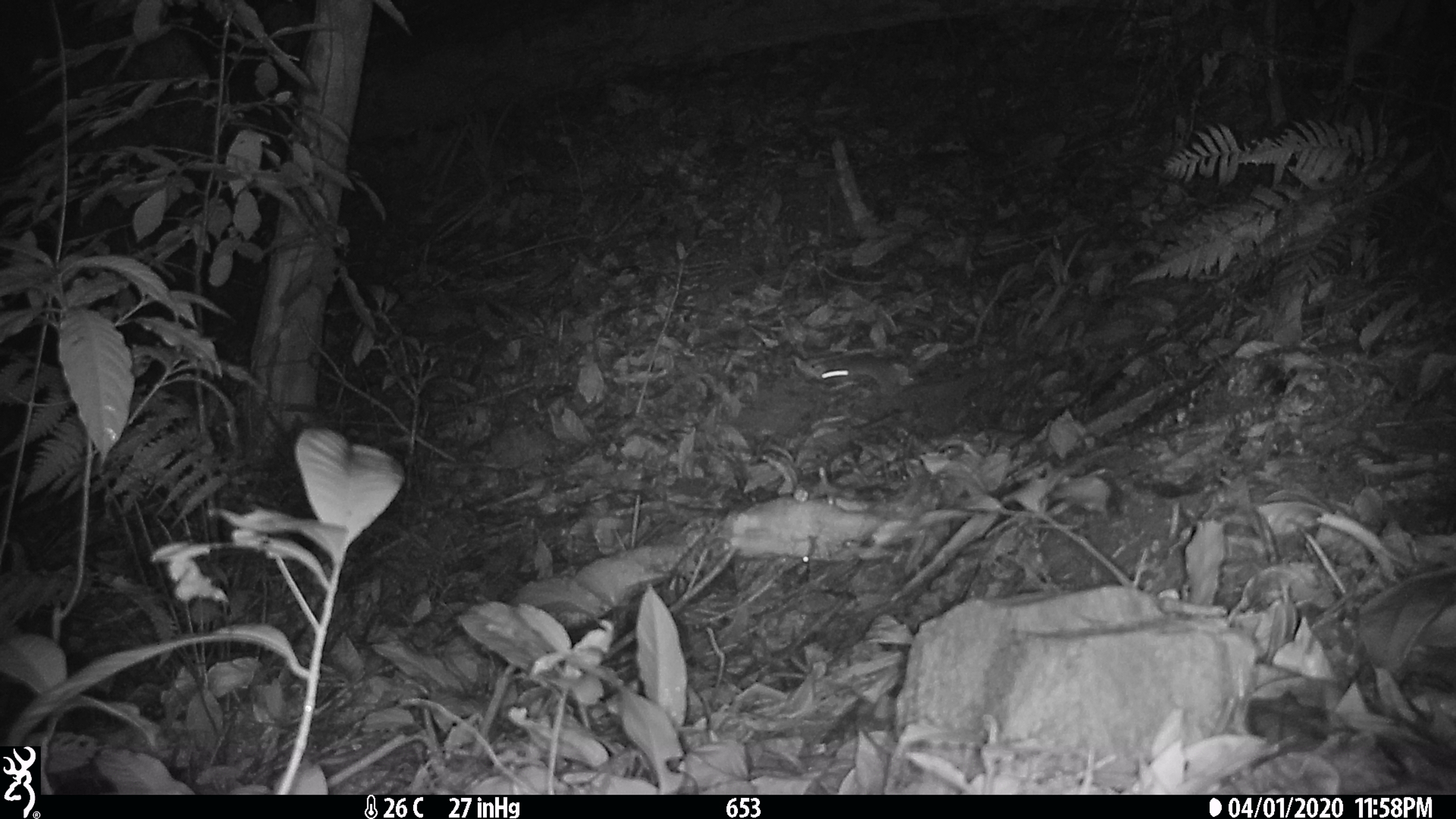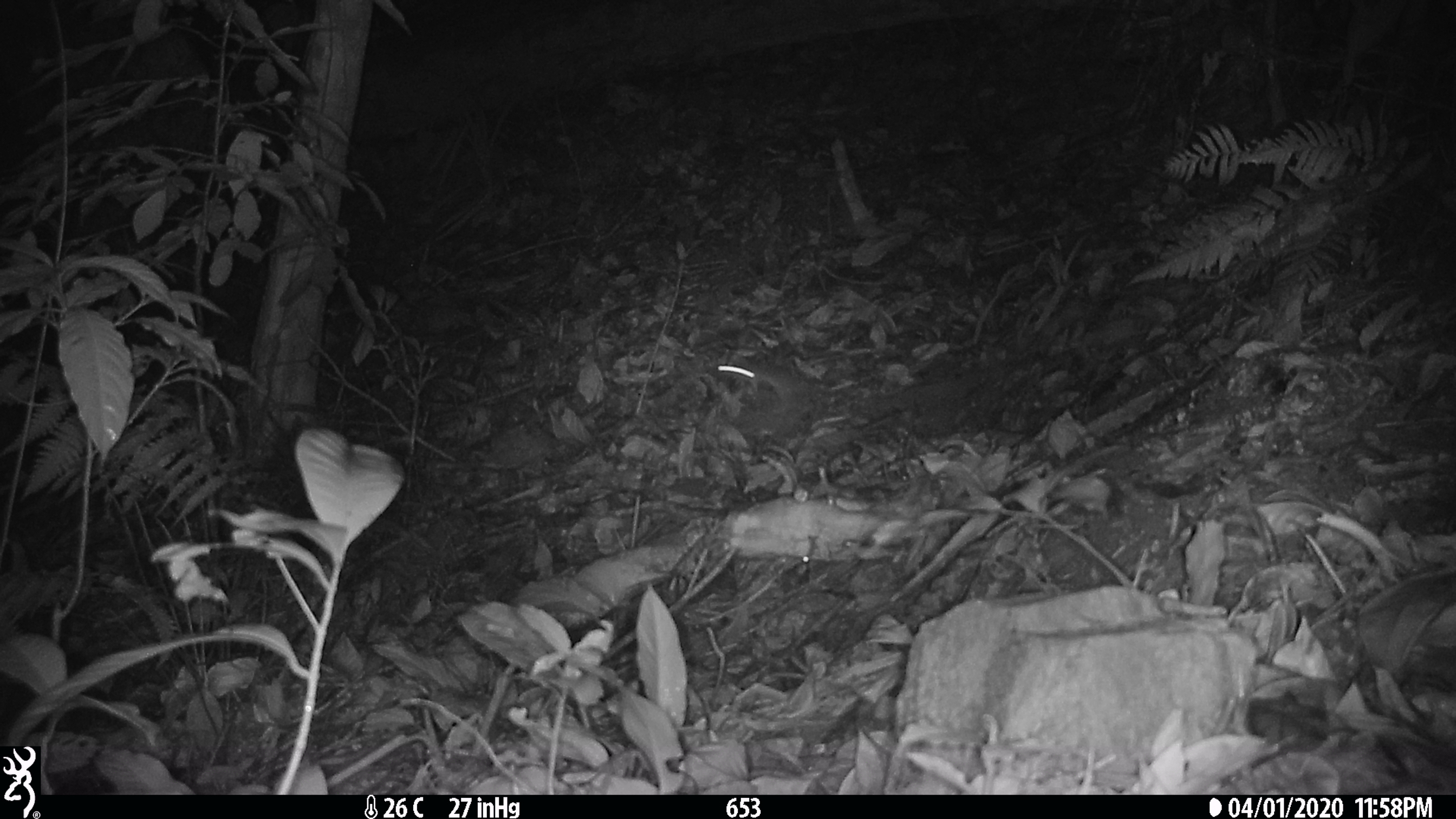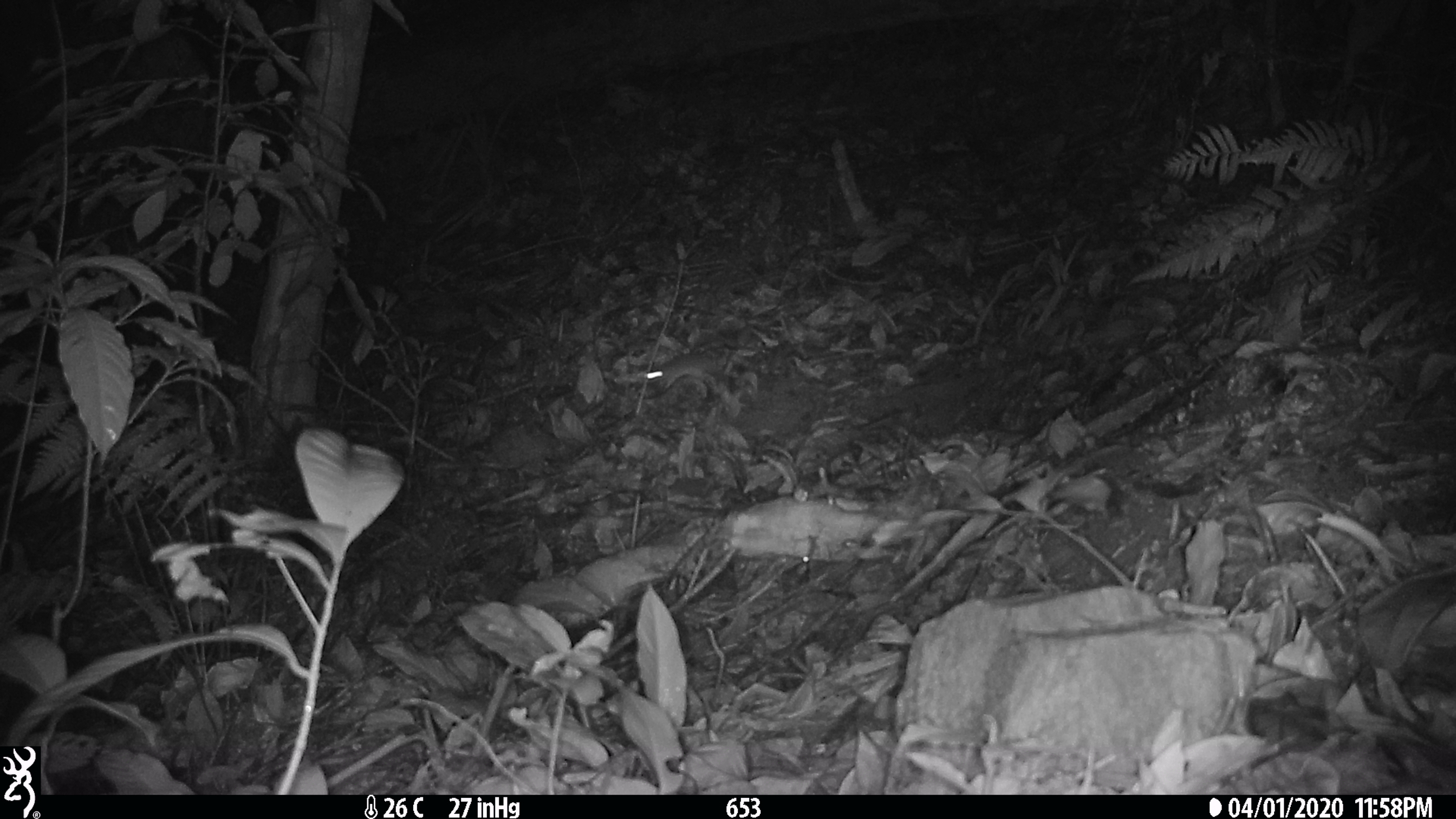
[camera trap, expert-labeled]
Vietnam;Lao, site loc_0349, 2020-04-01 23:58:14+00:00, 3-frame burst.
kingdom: Animalia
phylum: Chordata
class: Mammalia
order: Rodentia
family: Muridae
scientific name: Muridae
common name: old-world mice and rats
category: unidentified murid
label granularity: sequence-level